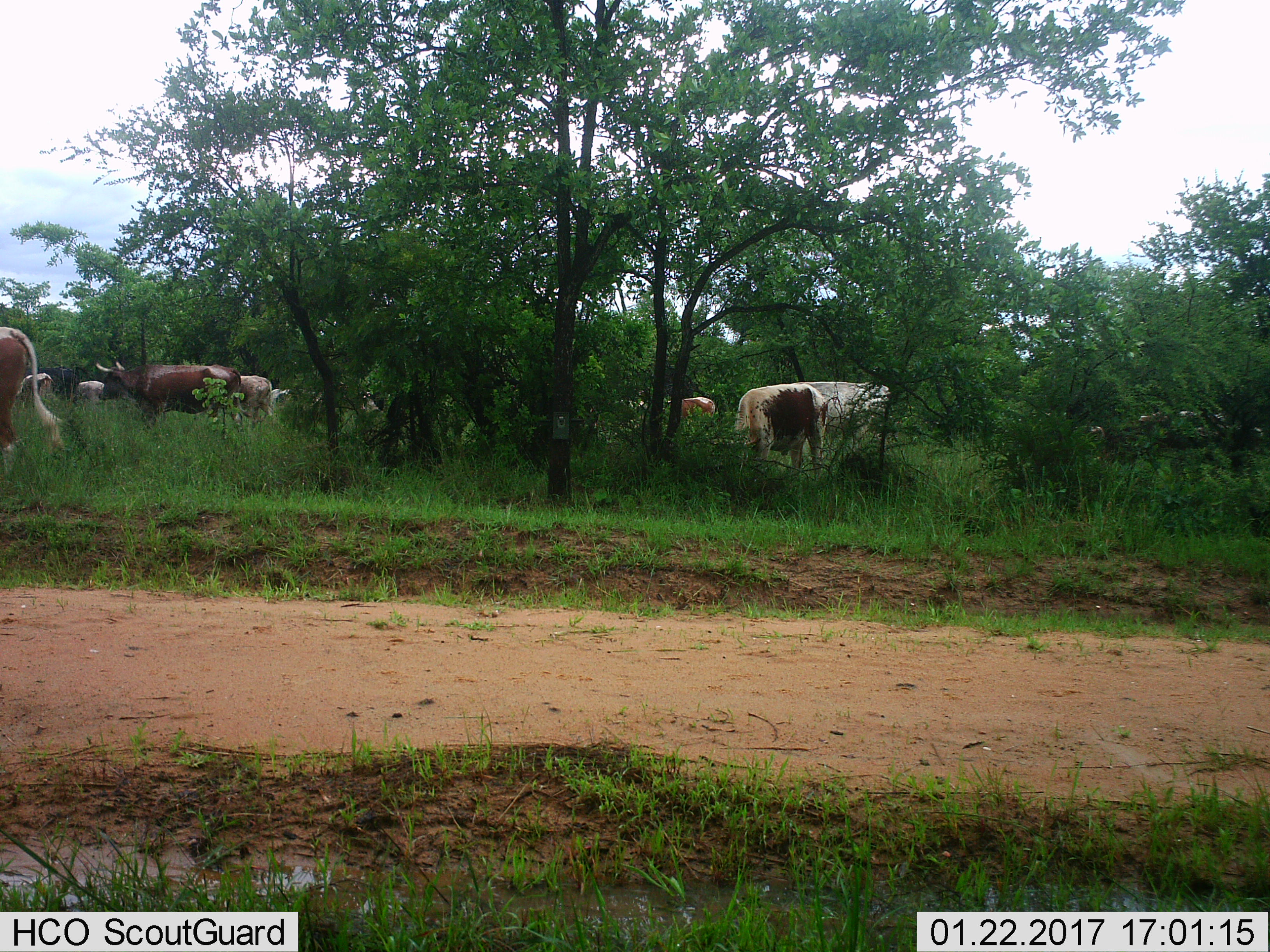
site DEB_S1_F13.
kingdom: Animalia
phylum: Chordata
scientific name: Vertebrata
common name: domestic animal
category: domesticanimal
Domesticanimal (domestic animal) (Vertebrata), count 9. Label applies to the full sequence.